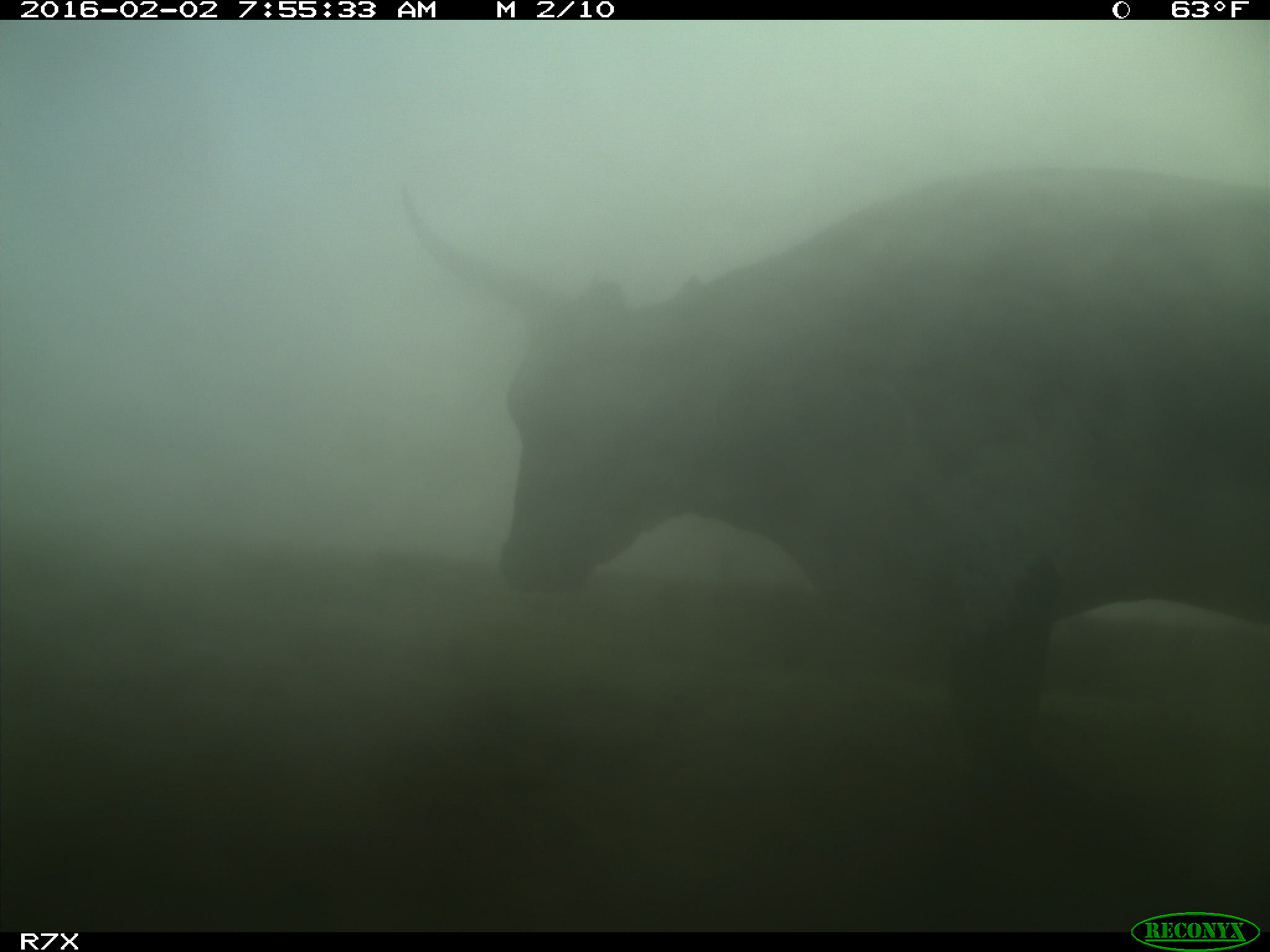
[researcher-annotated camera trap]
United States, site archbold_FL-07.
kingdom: Animalia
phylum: Chordata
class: Mammalia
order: Artiodactyla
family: Bovidae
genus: Bos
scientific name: Bos taurus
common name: domestic cow